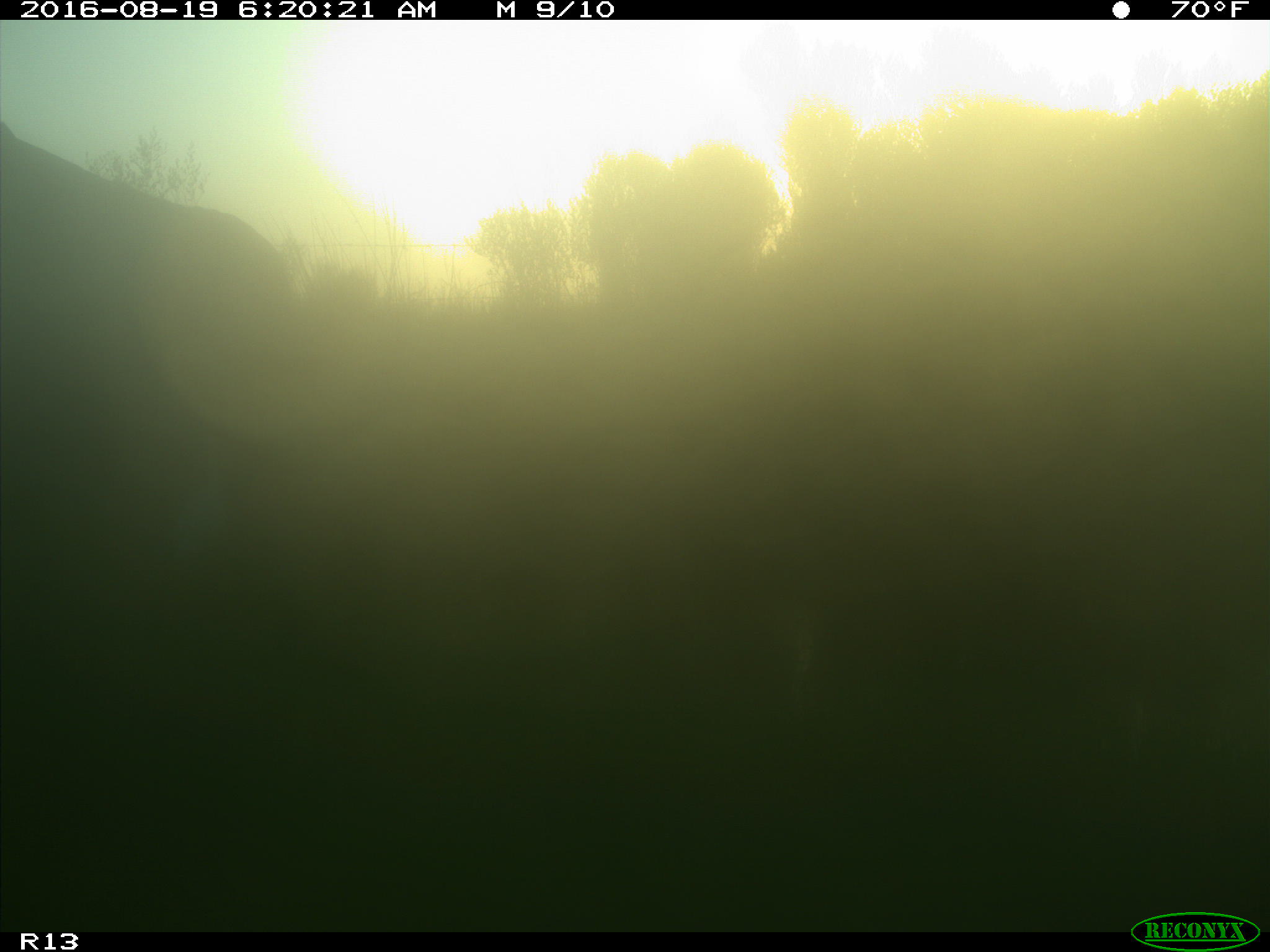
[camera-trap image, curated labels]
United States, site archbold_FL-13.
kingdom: Animalia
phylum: Chordata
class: Mammalia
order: Artiodactyla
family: Bovidae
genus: Bos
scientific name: Bos taurus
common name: domestic cow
Bos taurus (domestic cow).